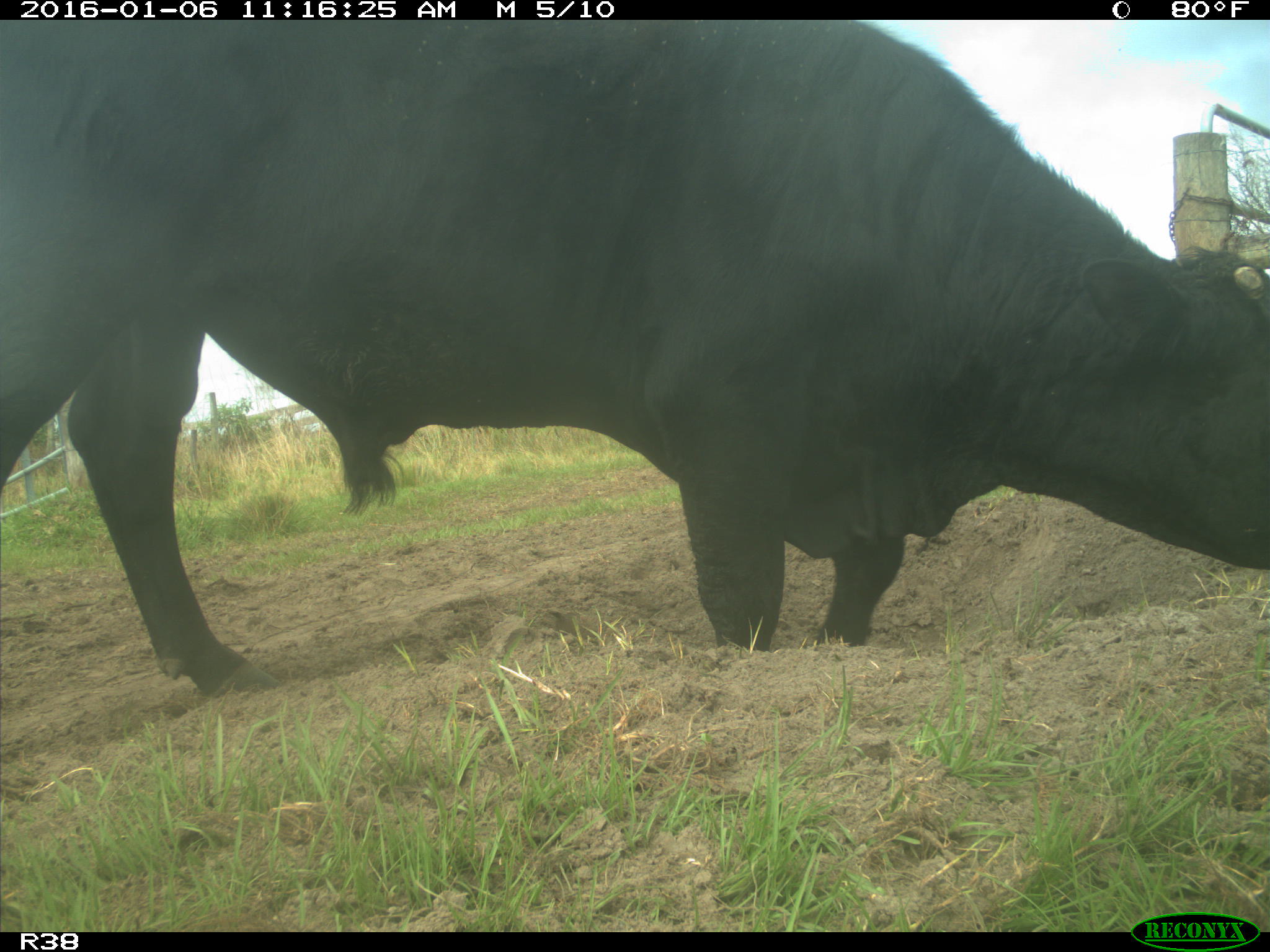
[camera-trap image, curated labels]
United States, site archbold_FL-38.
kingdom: Animalia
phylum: Chordata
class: Mammalia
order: Artiodactyla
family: Bovidae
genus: Bos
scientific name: Bos taurus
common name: domestic cow